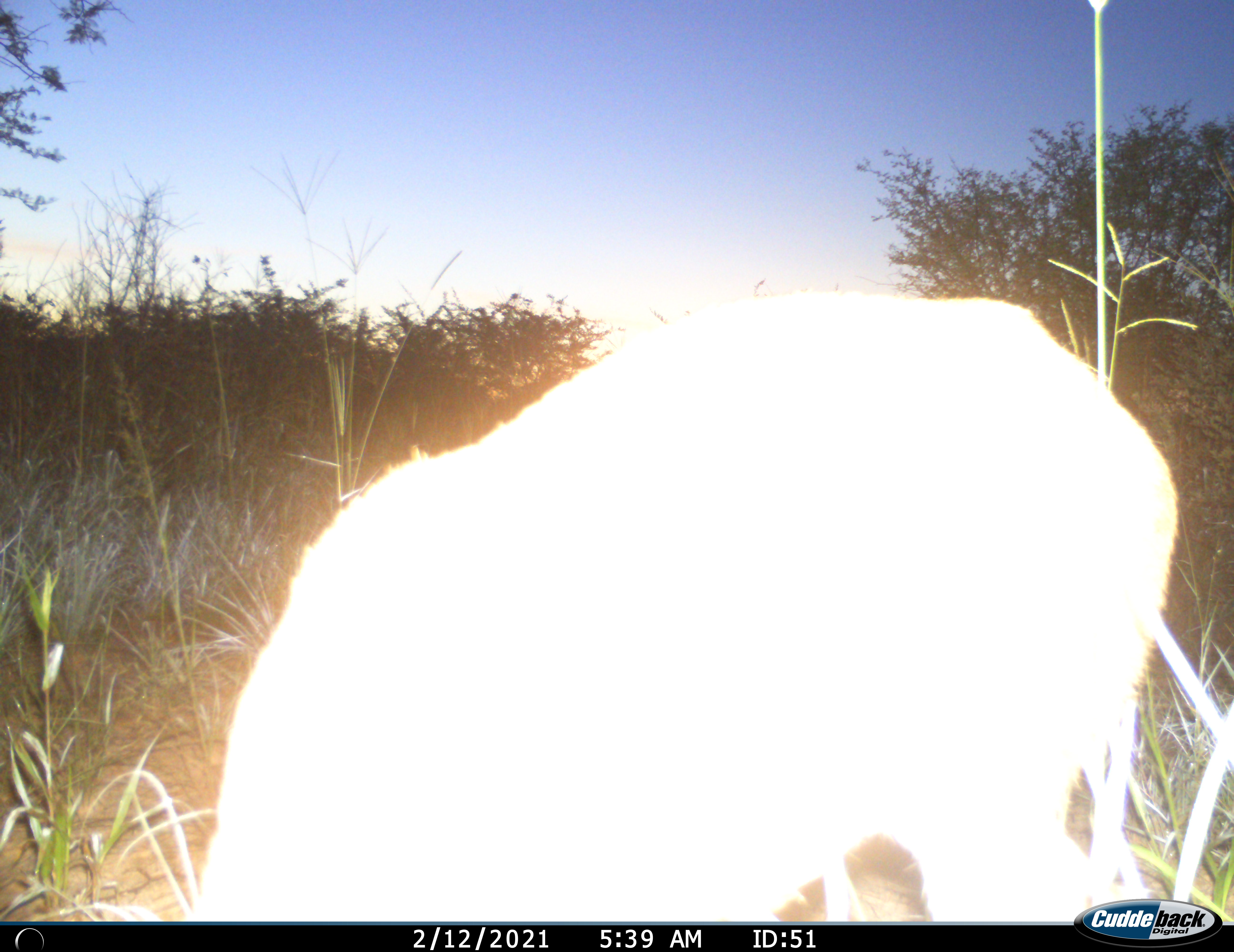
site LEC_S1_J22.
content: unidentified animal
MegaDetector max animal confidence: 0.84